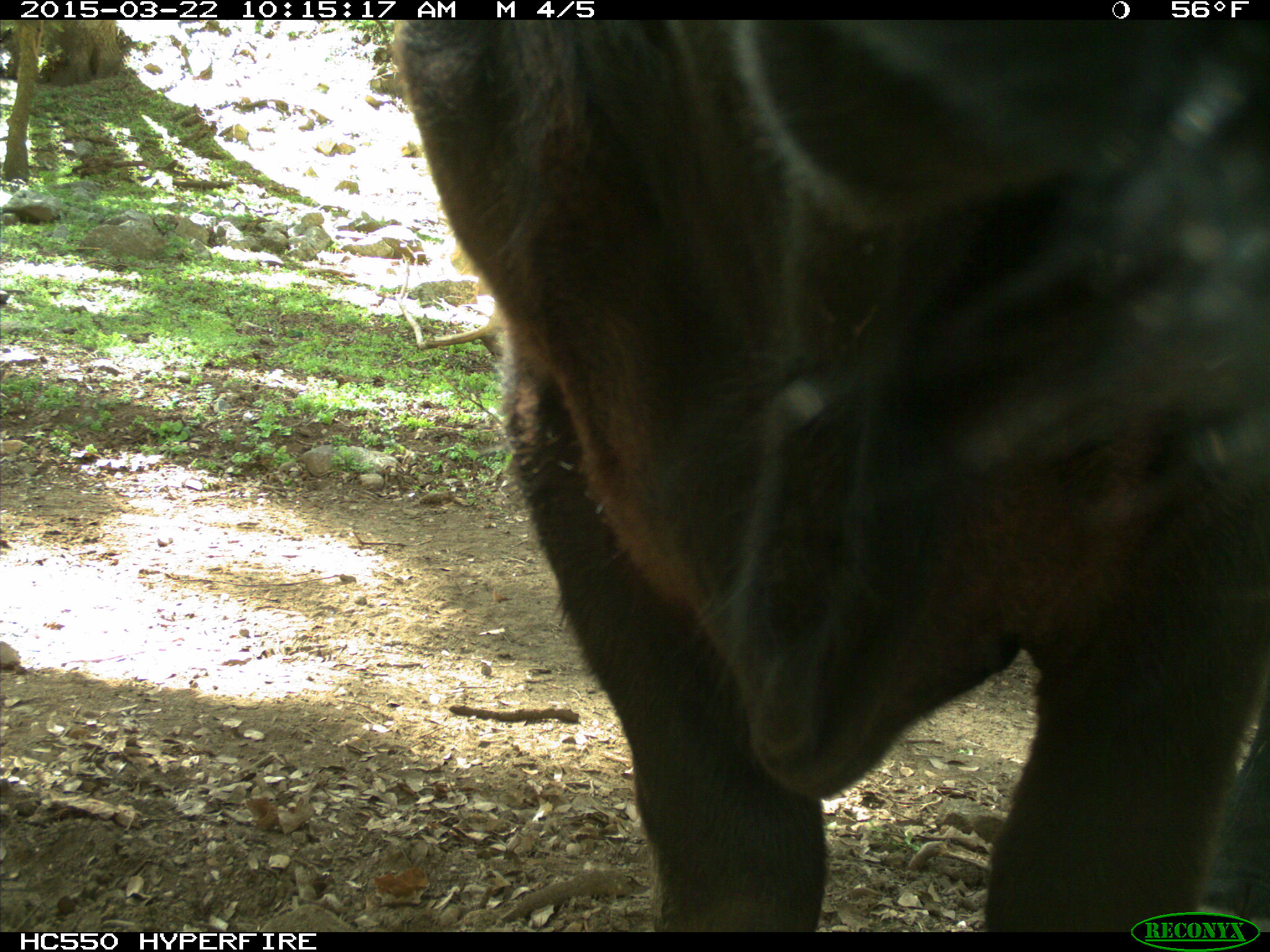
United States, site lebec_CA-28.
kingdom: Animalia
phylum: Chordata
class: Mammalia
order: Artiodactyla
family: Bovidae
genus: Bos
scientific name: Bos taurus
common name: domestic cow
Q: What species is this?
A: Bos taurus (domestic cow).